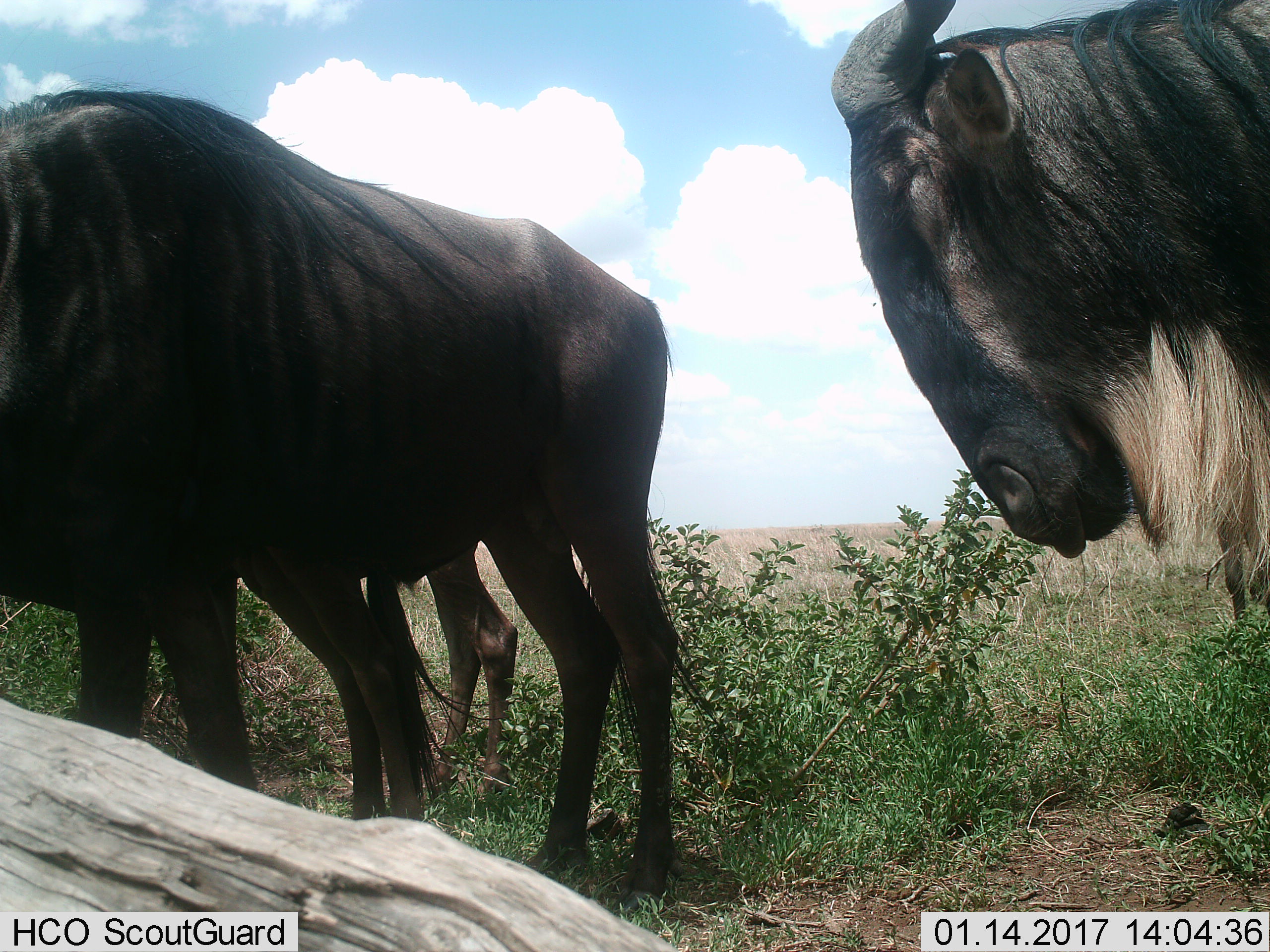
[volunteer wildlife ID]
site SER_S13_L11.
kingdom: Animalia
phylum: Chordata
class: Mammalia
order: Artiodactyla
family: Bovidae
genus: Connochaetes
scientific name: Connochaetes taurinus taurinus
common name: blue wildebeest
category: wildebeestblue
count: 3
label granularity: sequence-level